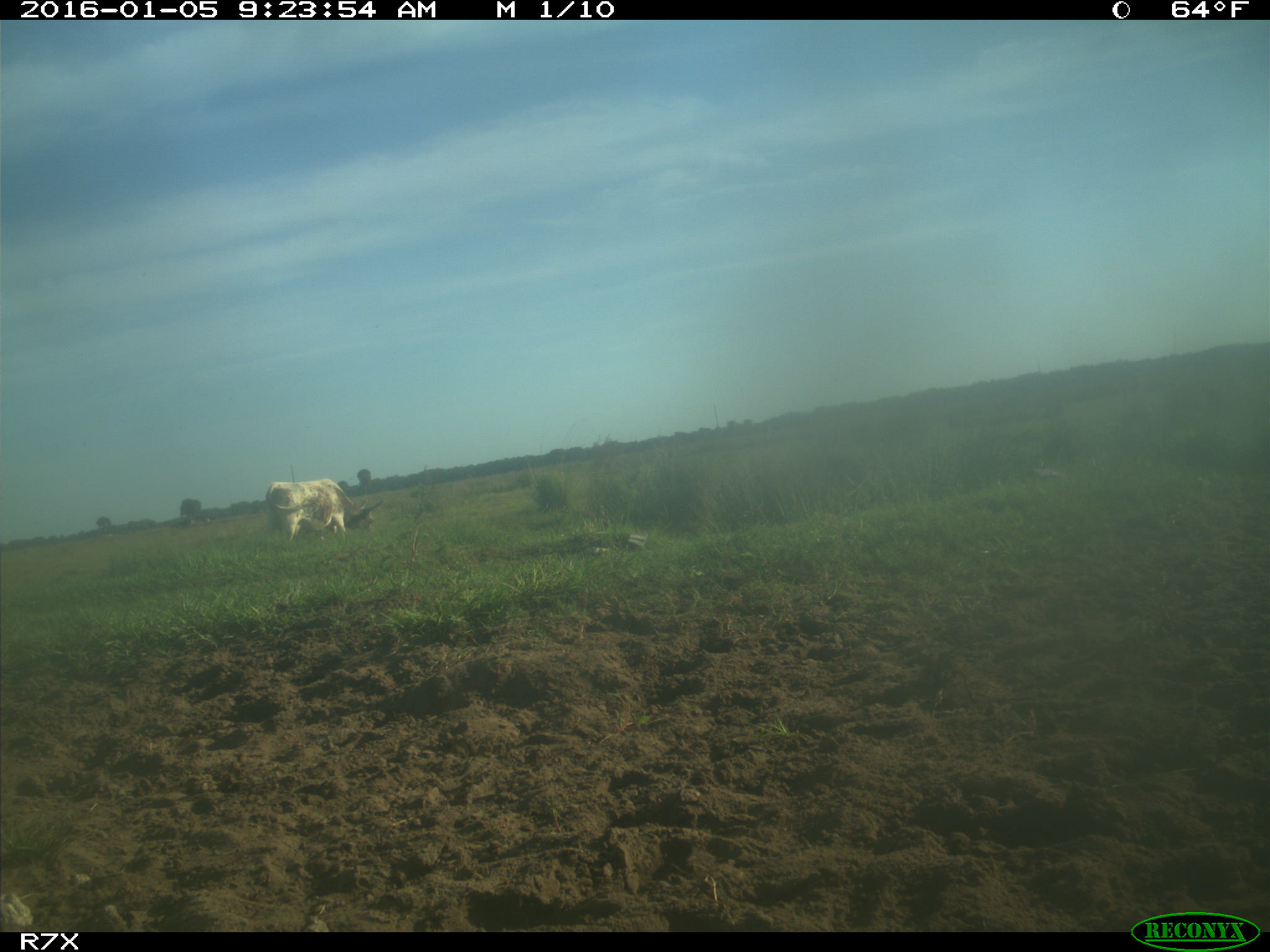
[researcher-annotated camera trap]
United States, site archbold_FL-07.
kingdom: Animalia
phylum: Chordata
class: Mammalia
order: Artiodactyla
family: Bovidae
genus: Bos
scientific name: Bos taurus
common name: domestic cow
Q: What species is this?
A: Bos taurus (domestic cow).